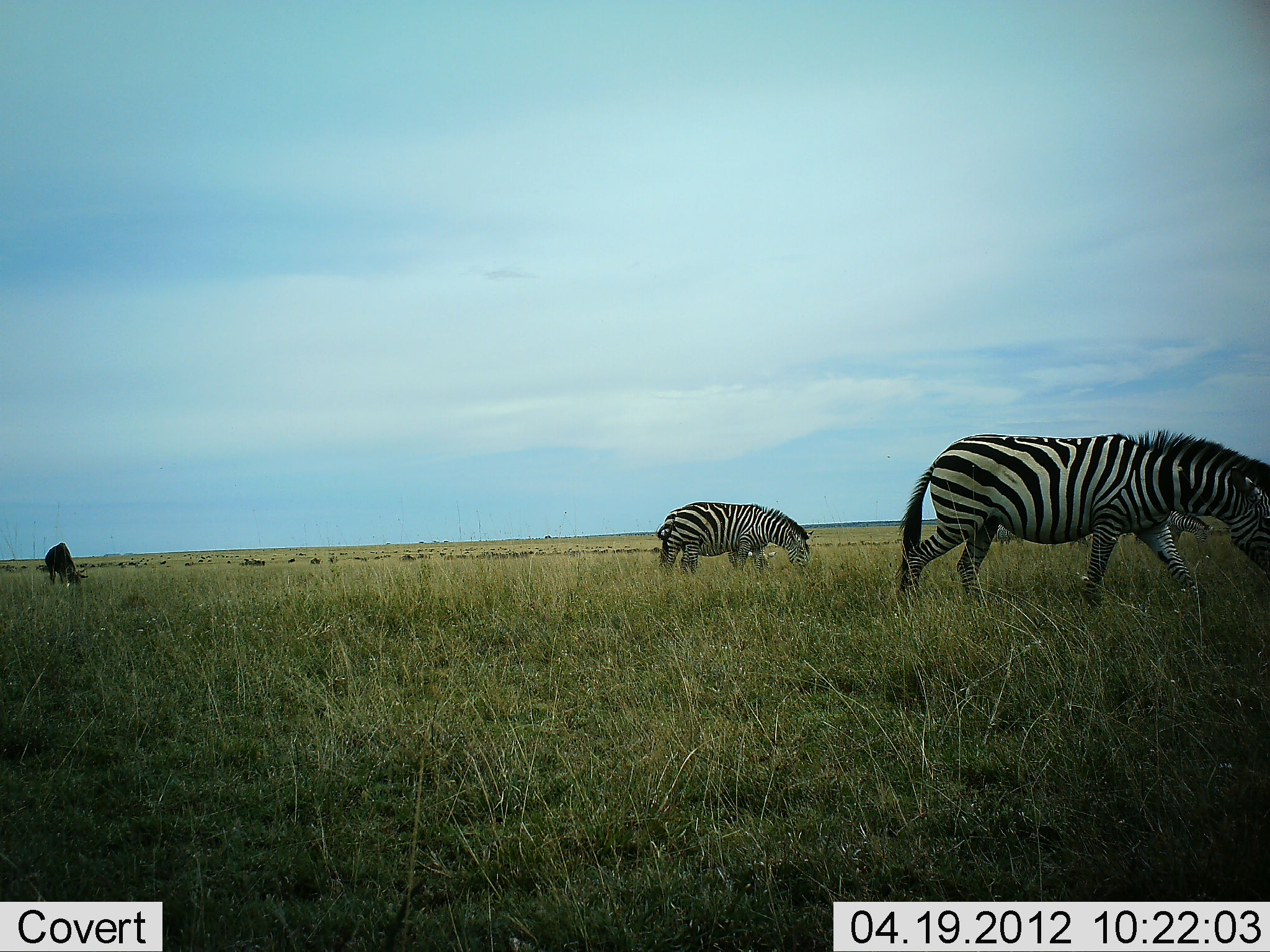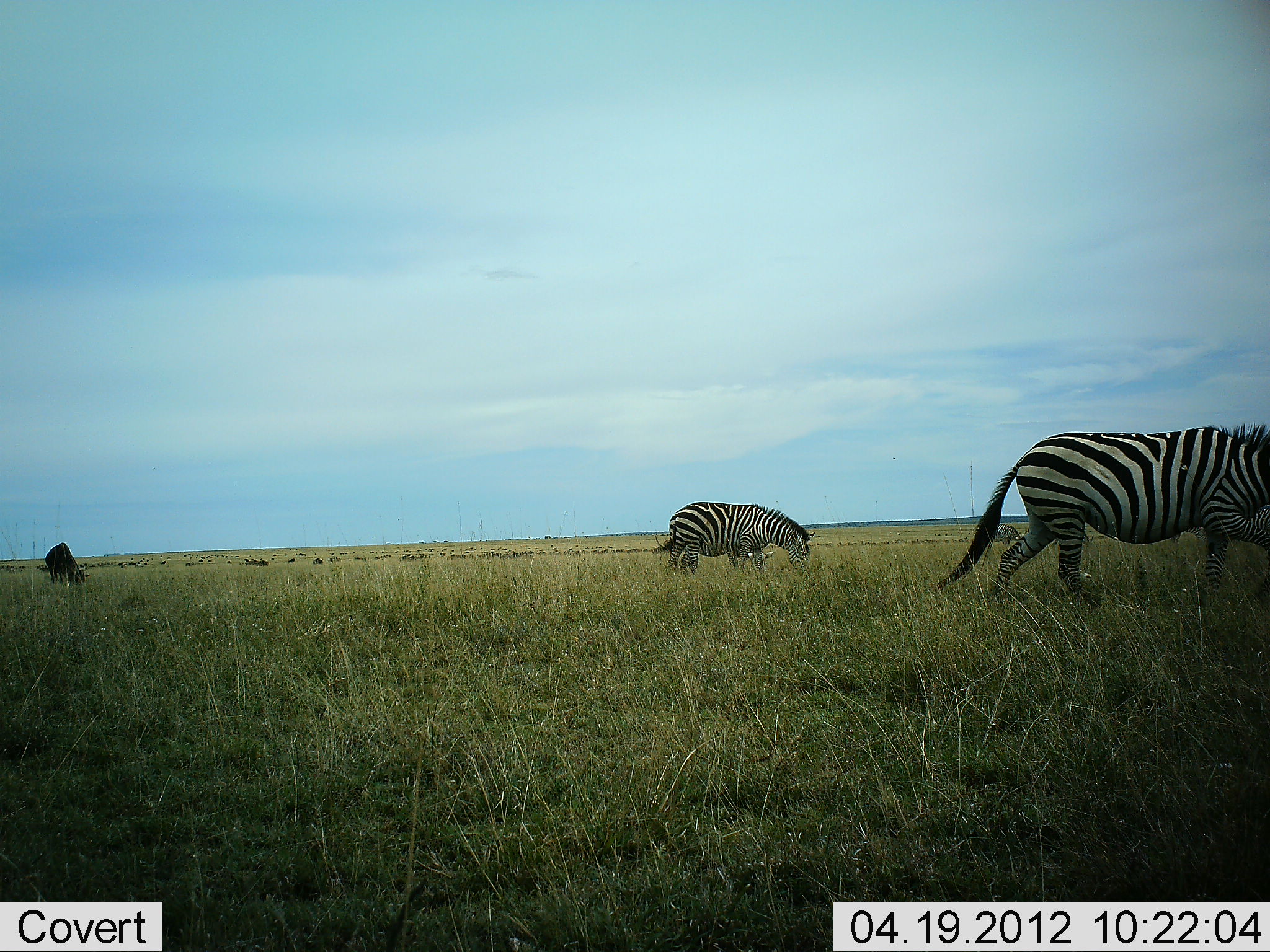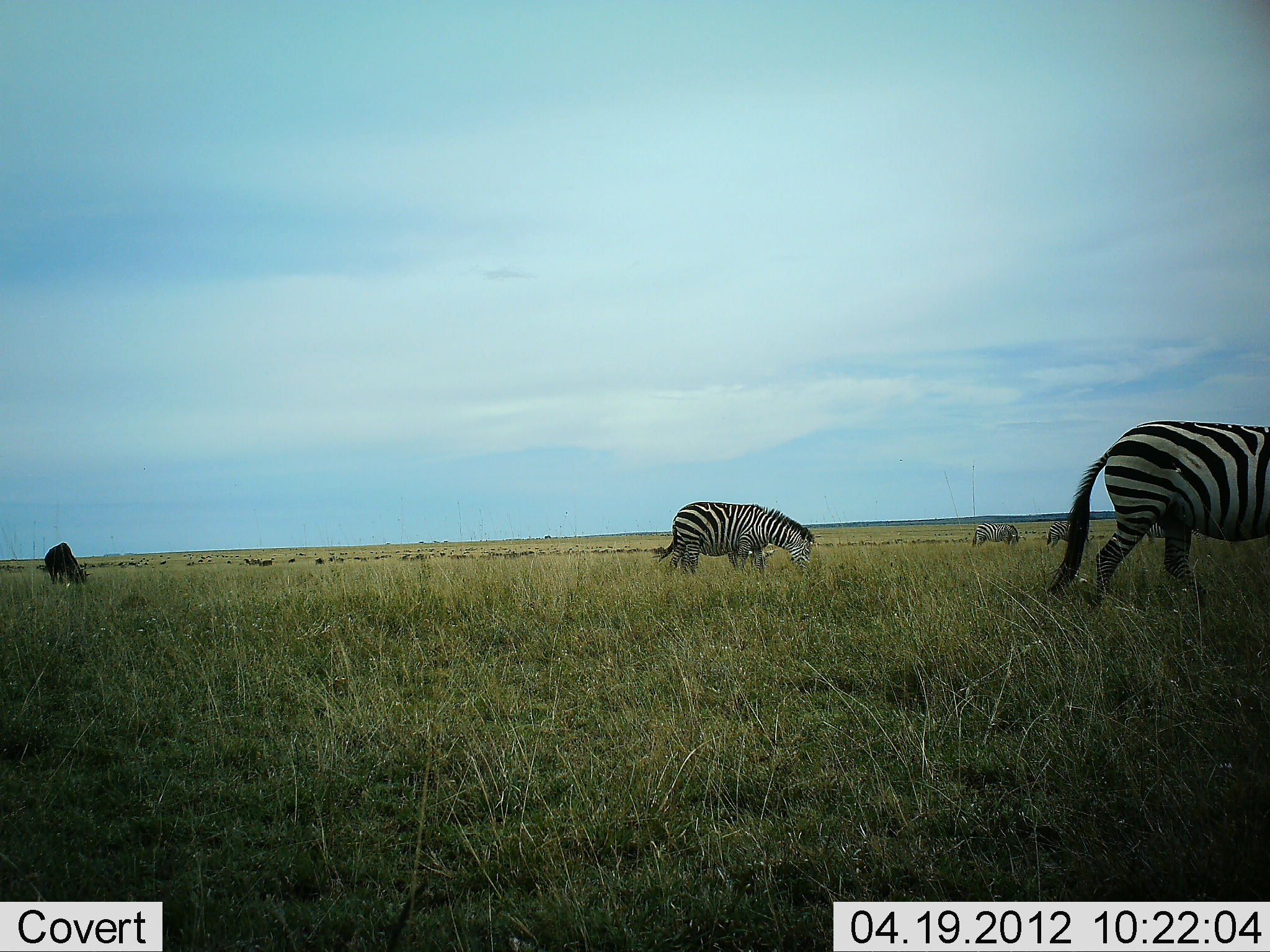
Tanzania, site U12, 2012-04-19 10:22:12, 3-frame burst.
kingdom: Animalia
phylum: Chordata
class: Mammalia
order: Artiodactyla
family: Bovidae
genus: Connochaetes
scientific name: Connochaetes taurinus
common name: blue wildebeest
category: wildebeest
Wildebeest (blue wildebeest) (Connochaetes taurinus), count 1. Behavior (volunteer vote fractions): standing 38%, resting 0%, moving 21%, interacting 0%. Young present (vote fraction): 0%. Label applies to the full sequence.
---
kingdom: Animalia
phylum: Chordata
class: Mammalia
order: Perissodactyla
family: Equidae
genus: Equus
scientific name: Equus quagga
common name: plains zebra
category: zebra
Zebra (plains zebra) (Equus quagga), count 4. Behavior (volunteer vote fractions): standing 33%, resting 0%, moving 69%, interacting 0%. Young present (vote fraction): 5%. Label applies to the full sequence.